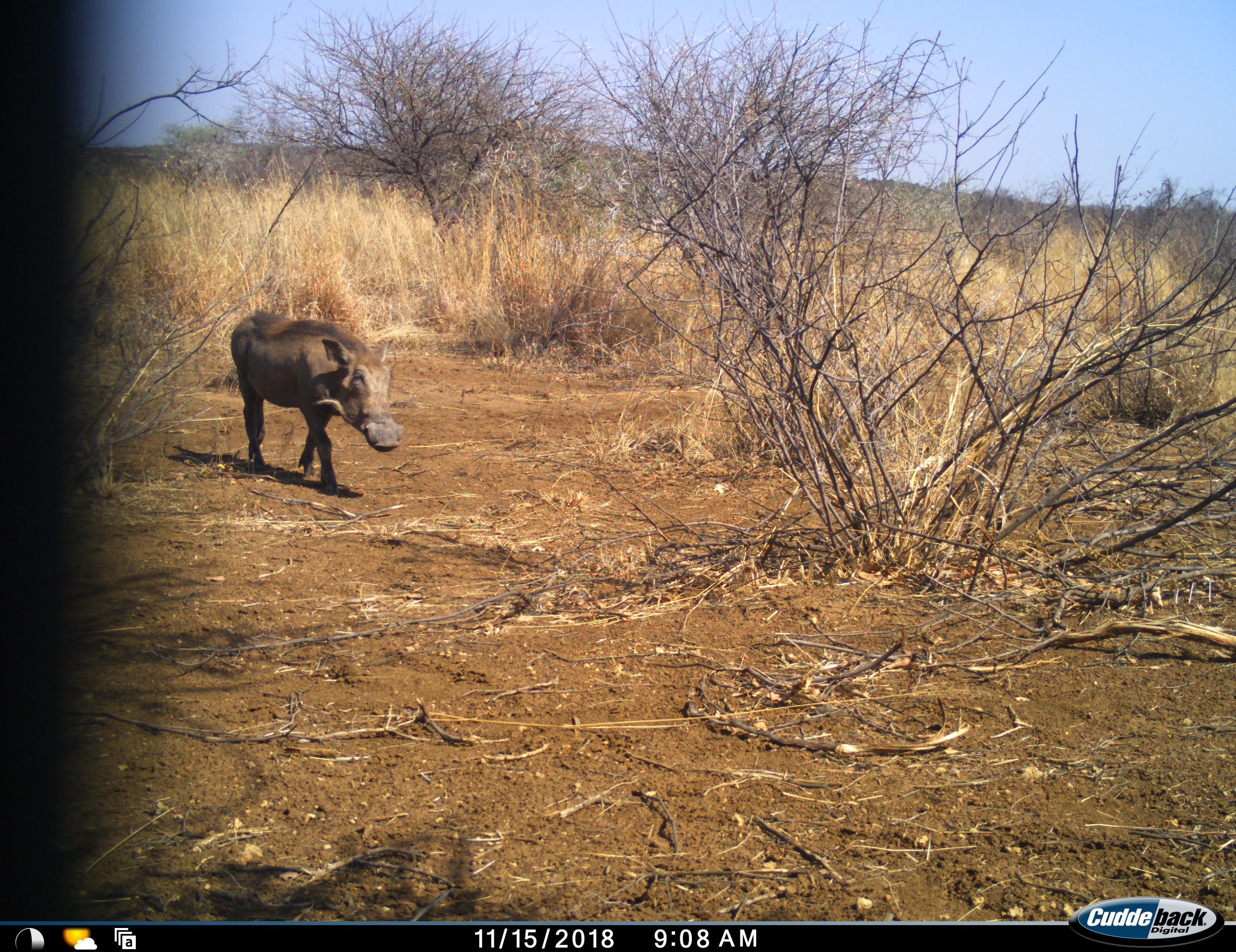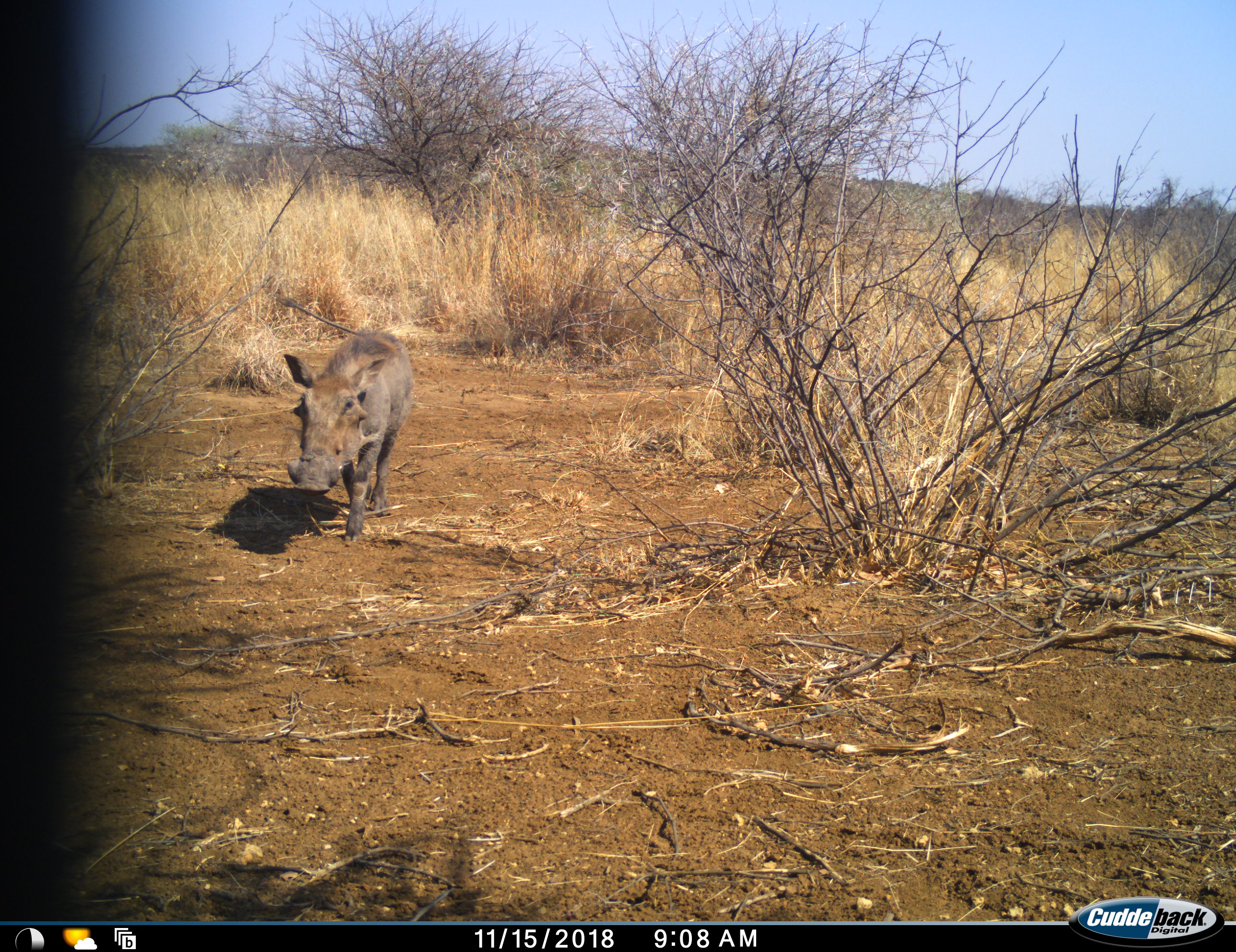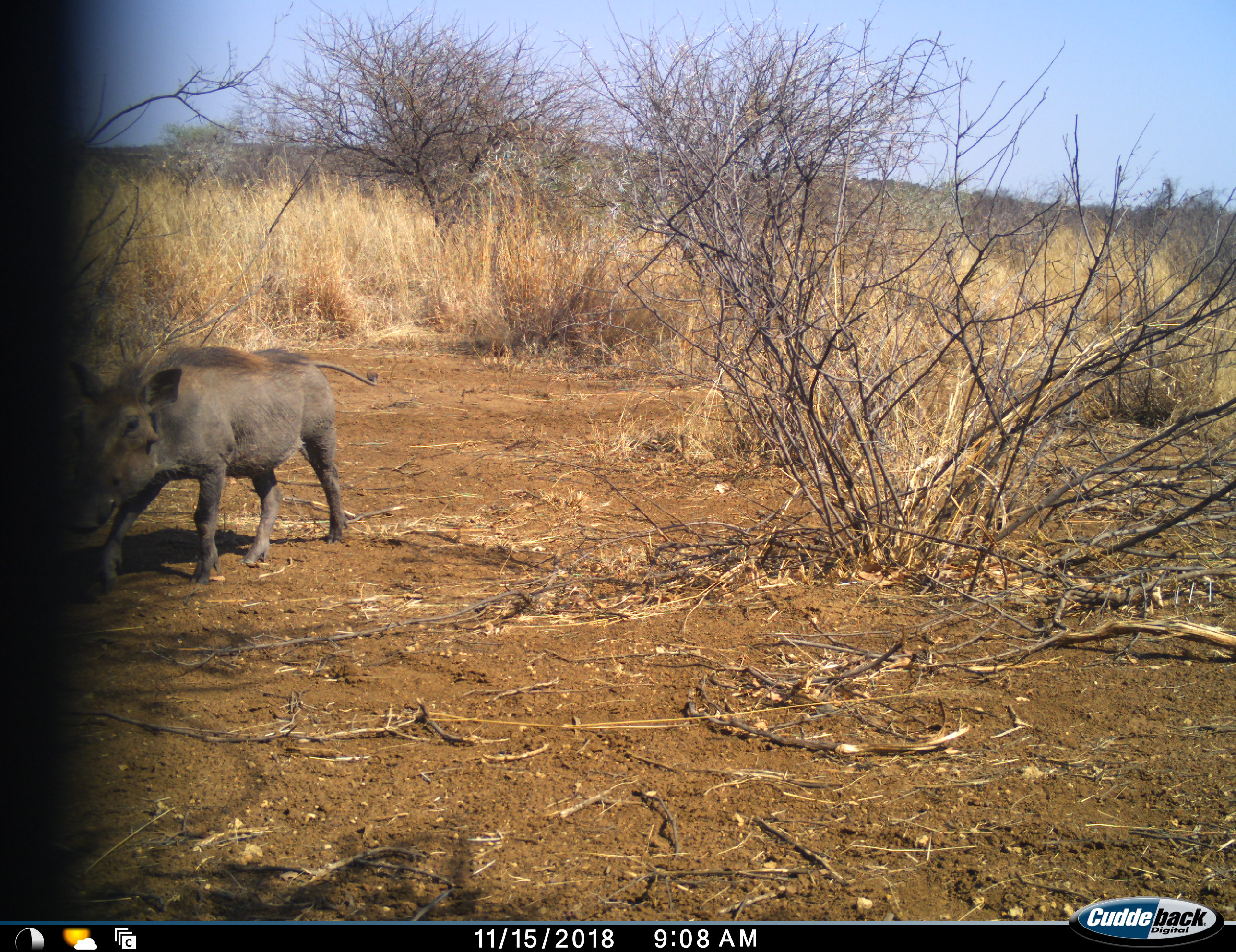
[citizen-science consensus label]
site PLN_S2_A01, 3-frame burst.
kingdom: Animalia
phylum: Chordata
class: Mammalia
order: Artiodactyla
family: Suidae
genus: Phacochoerus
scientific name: Phacochoerus africanus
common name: warthog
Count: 1.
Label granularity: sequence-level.